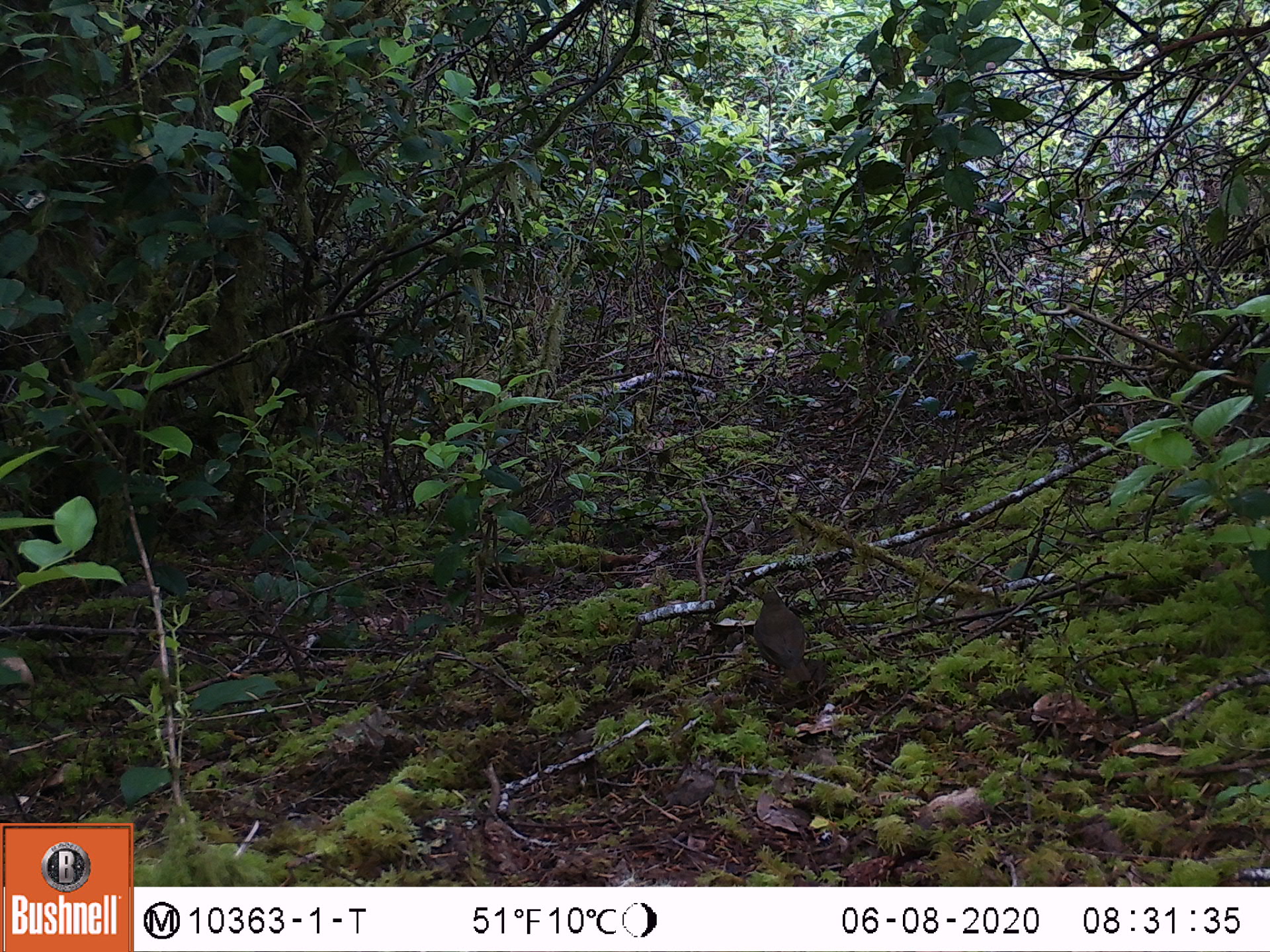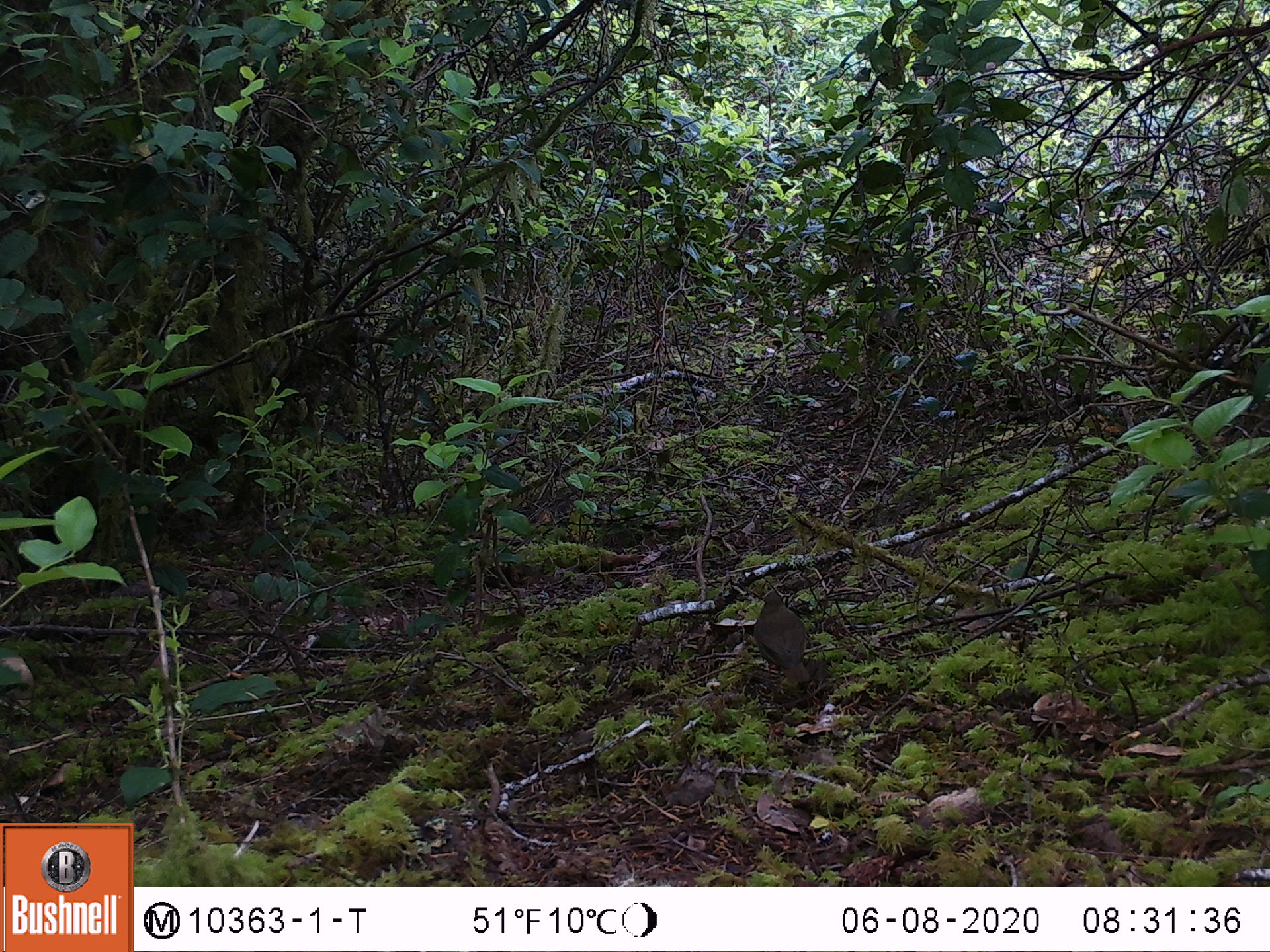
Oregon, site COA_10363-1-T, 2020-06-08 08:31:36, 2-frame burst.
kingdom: Animalia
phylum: Chordata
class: Aves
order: Passeriformes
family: Turdidae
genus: Catharus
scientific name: Catharus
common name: brown thrushes and nightingale-thrushes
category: catharus species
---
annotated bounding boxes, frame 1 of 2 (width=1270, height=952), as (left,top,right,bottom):
catharus species: (753,588,818,688)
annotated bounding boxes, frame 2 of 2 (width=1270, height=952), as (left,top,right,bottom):
catharus species: (755,591,808,684)